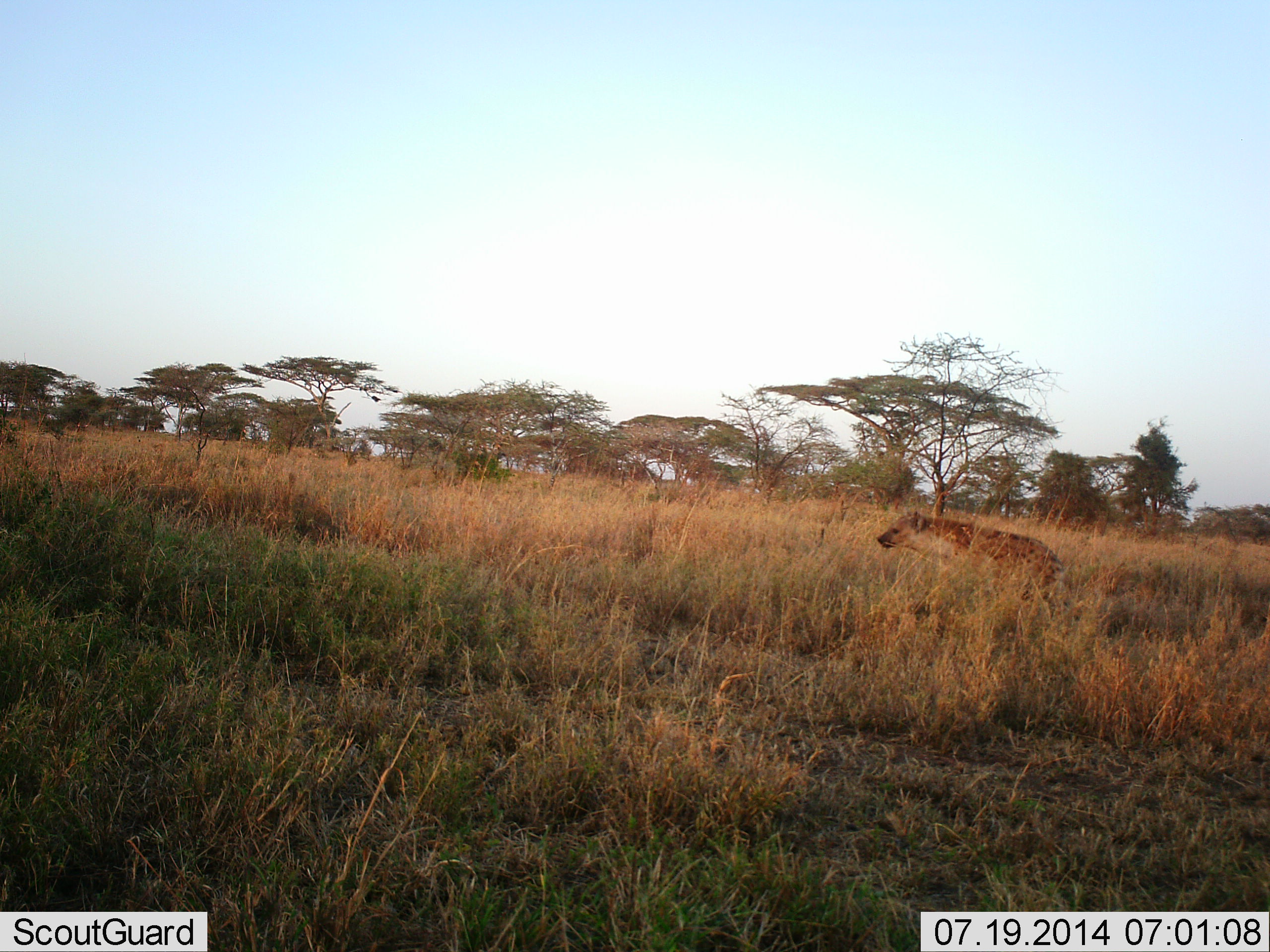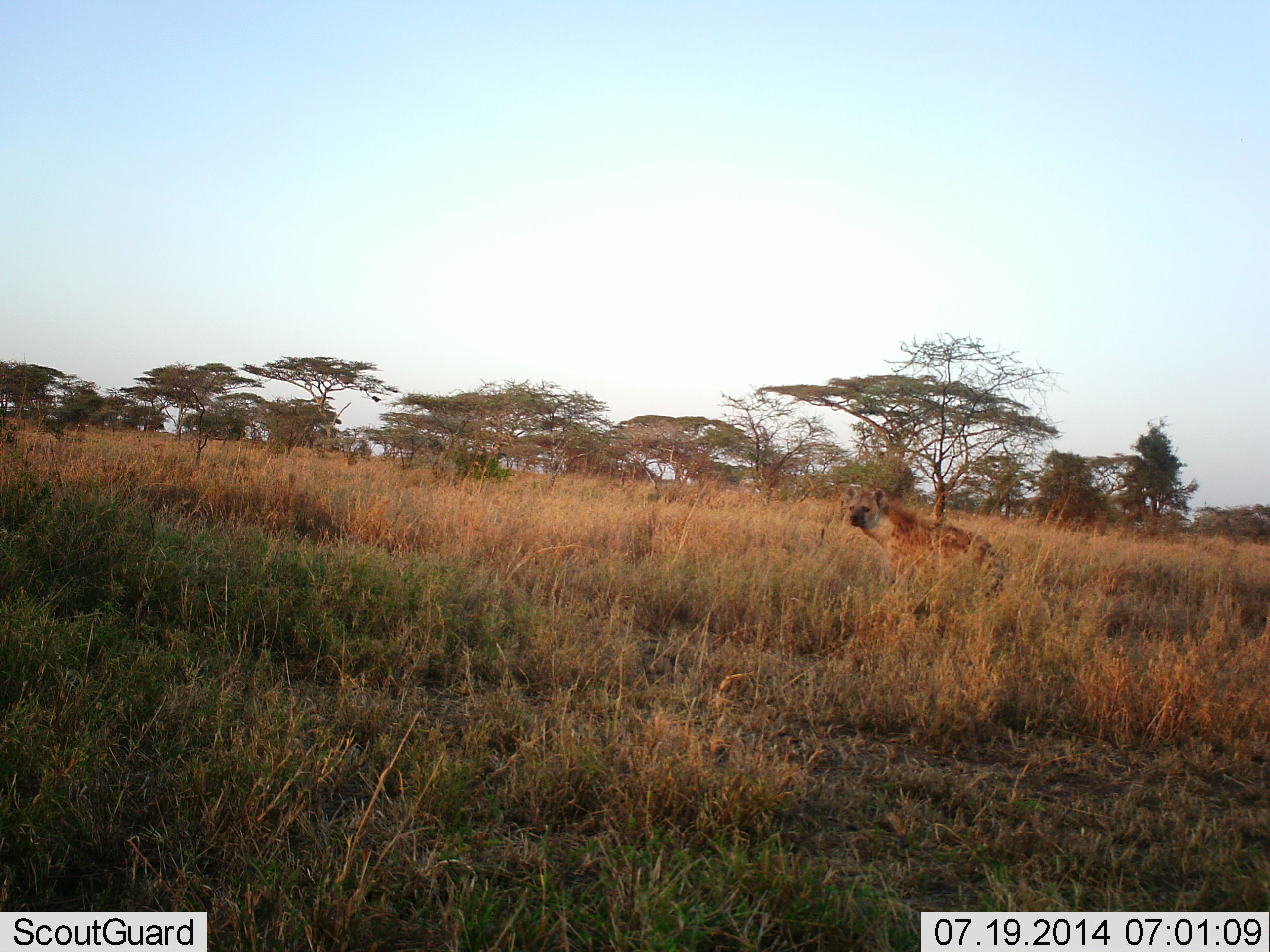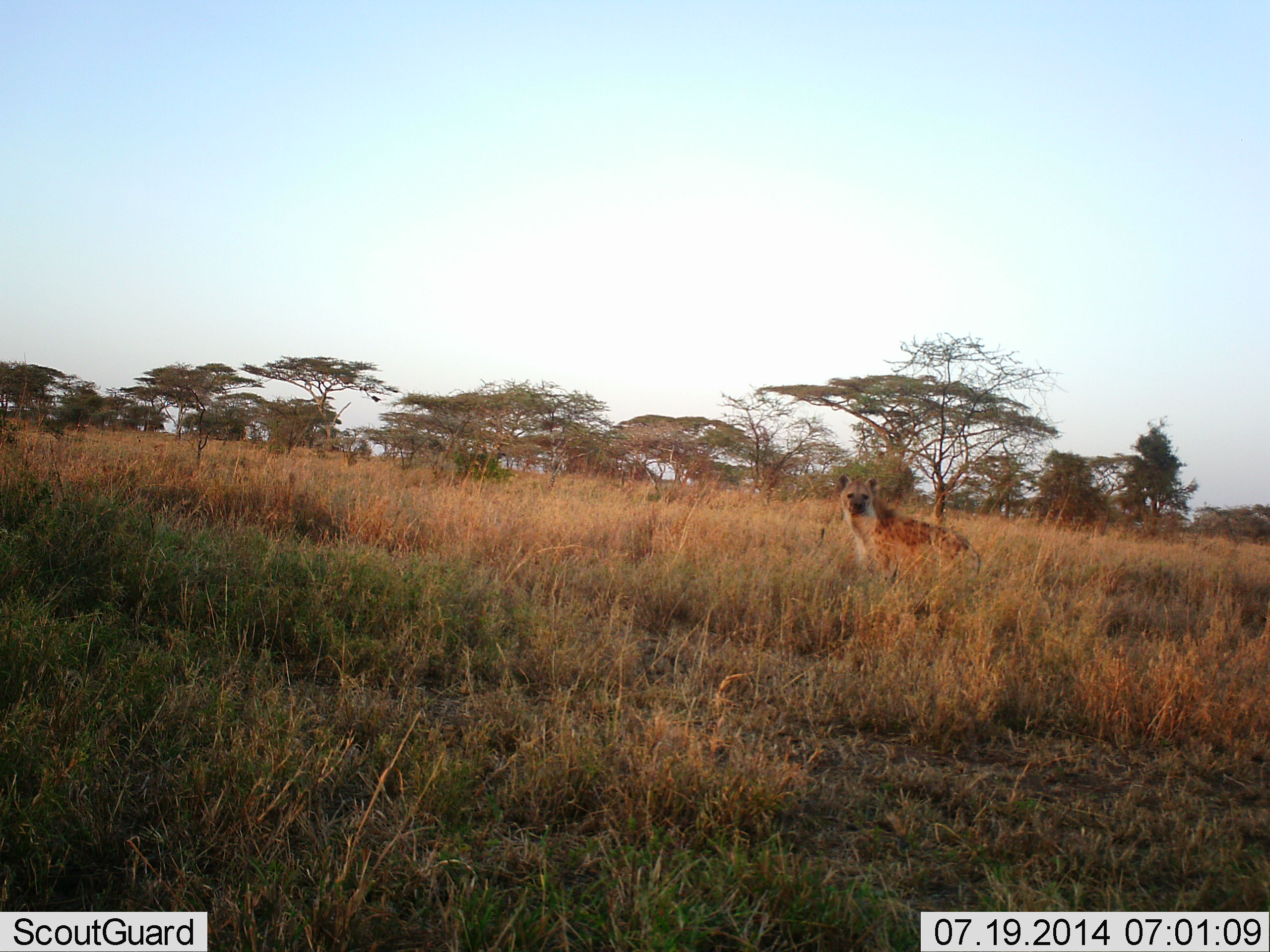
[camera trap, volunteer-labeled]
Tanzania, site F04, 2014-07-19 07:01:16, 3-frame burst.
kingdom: Animalia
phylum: Chordata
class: Mammalia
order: Carnivora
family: Hyaenidae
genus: Crocuta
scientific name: Crocuta crocuta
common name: spotted hyena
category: hyenaspotted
Hyenaspotted (spotted hyena) (Crocuta crocuta), count 1. Behavior (volunteer vote fractions): standing 40%, resting 0%, moving 70%, interacting 0%. Young present (vote fraction): 0%. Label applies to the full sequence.